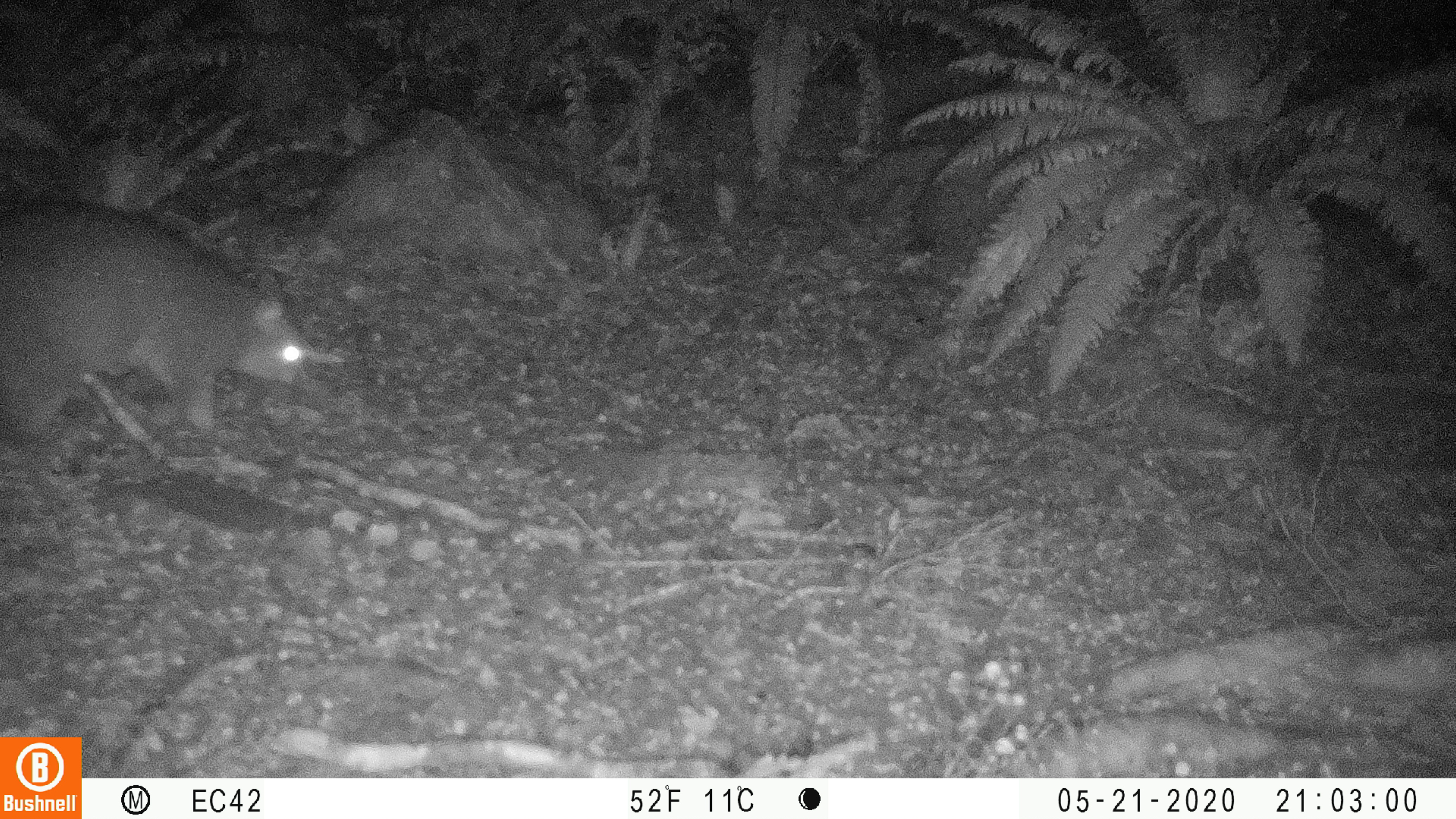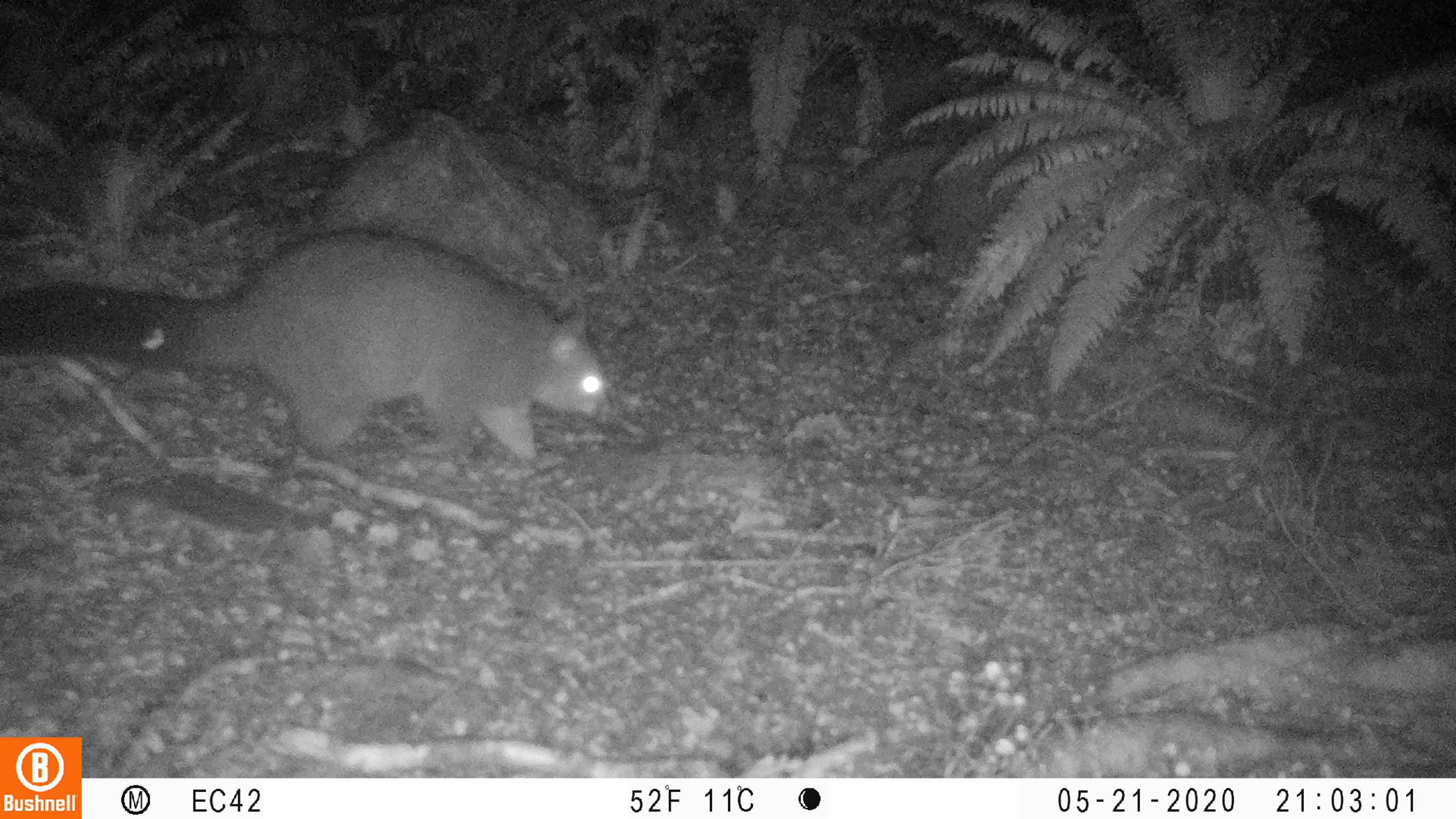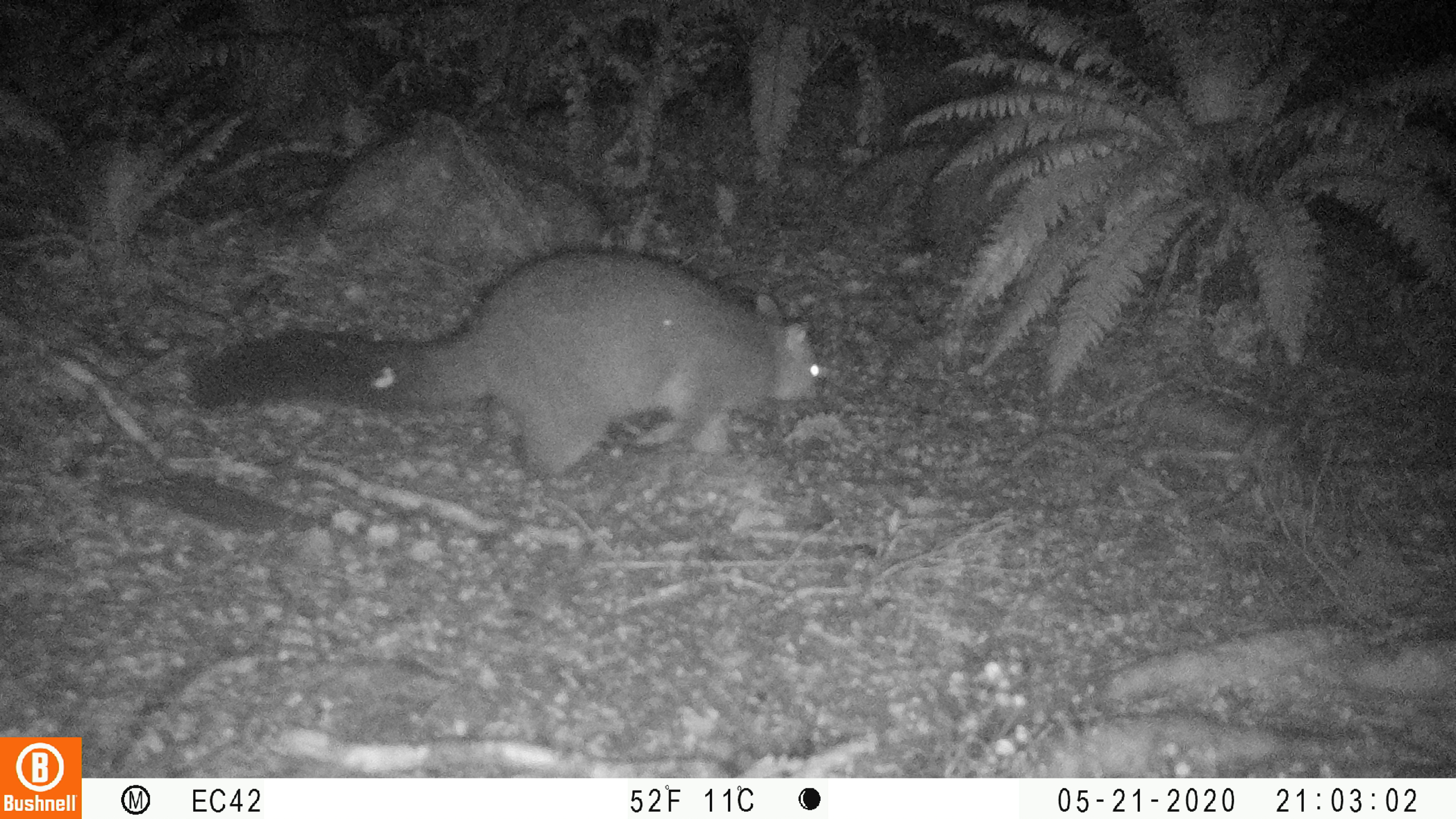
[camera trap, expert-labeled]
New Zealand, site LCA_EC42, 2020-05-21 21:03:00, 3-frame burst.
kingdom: Animalia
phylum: Chordata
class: Mammalia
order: Diprotodontia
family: Phalangeridae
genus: Trichosurus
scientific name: Trichosurus vulpecula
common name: common brushtail possum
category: possum